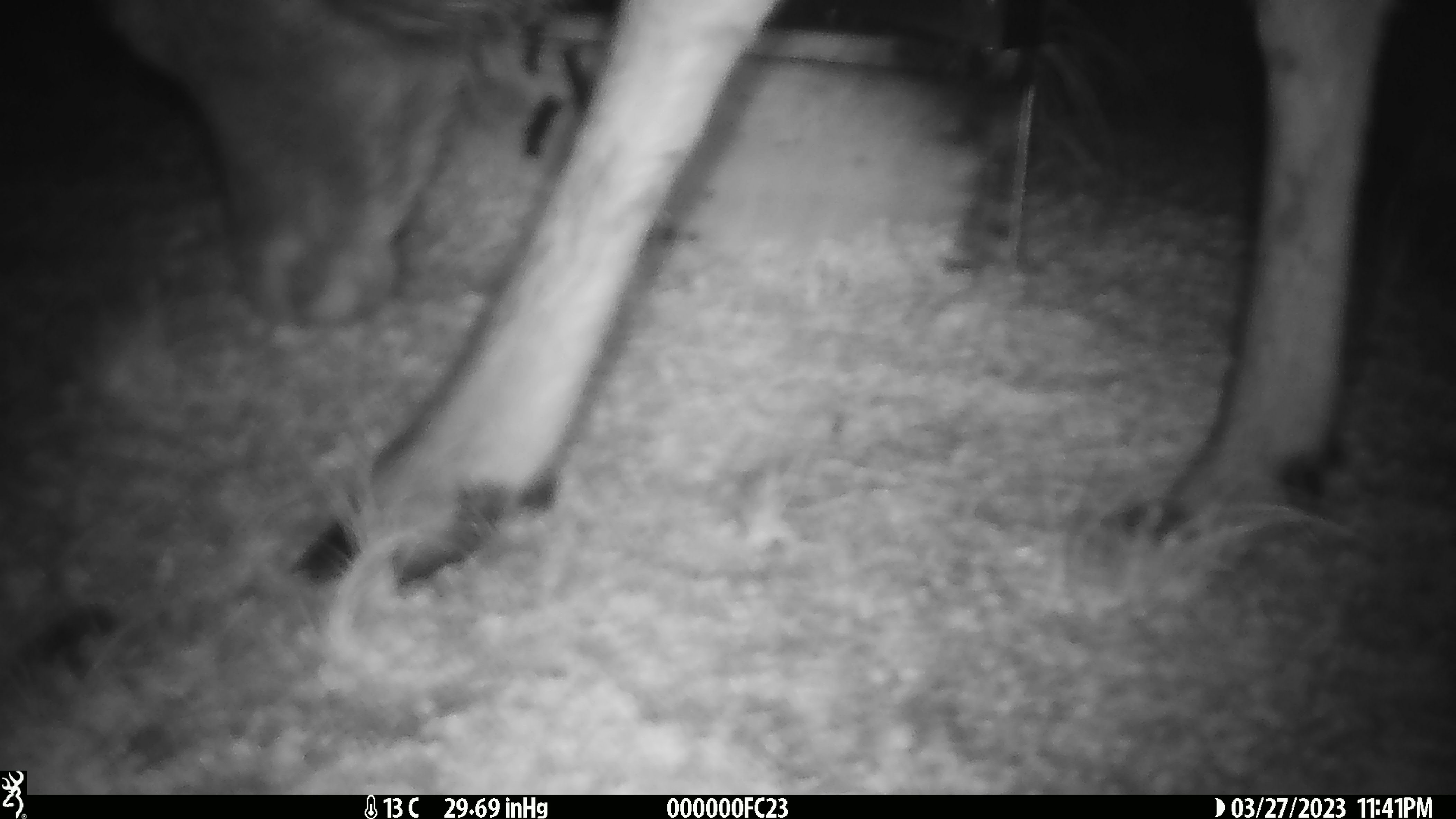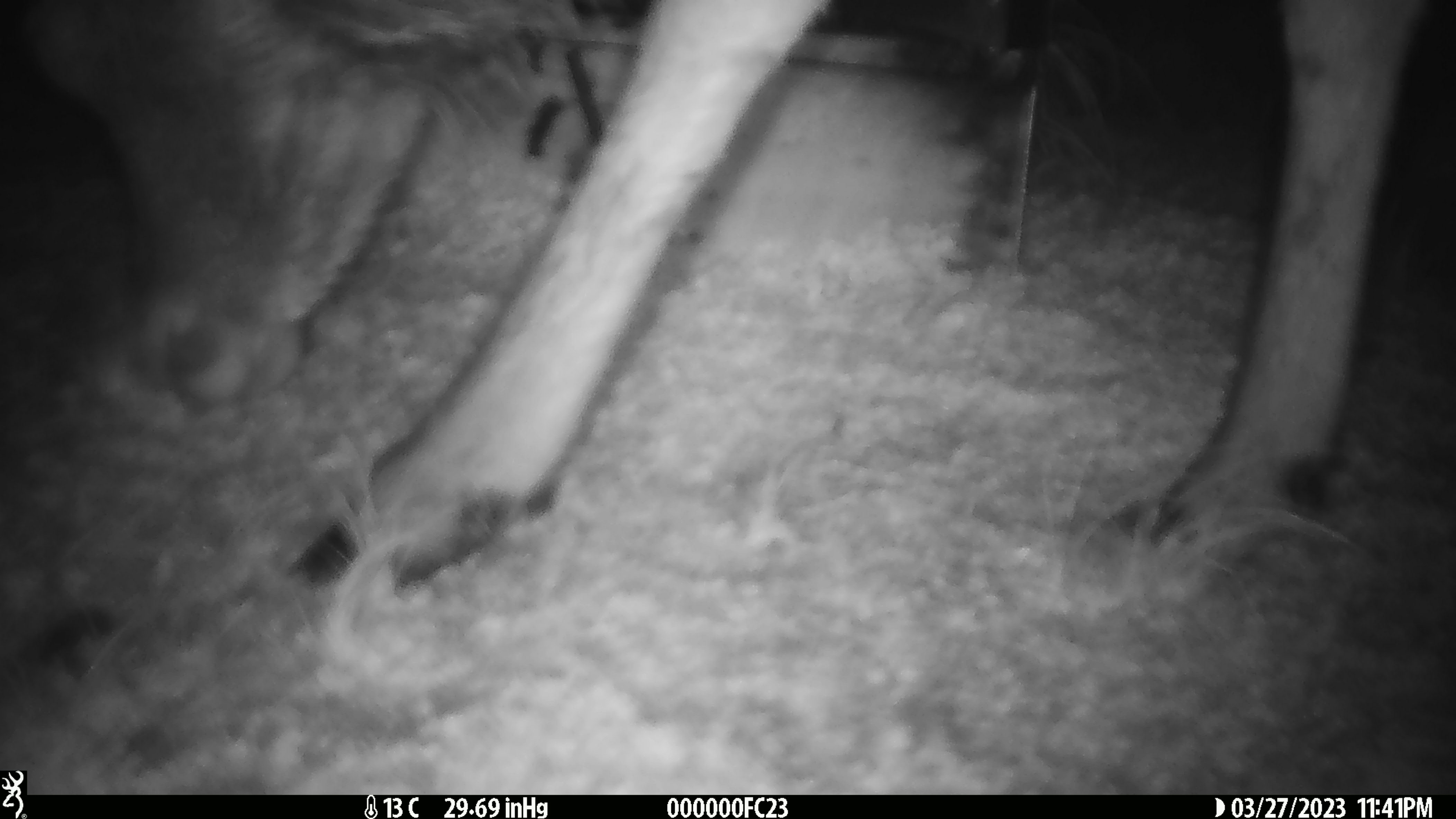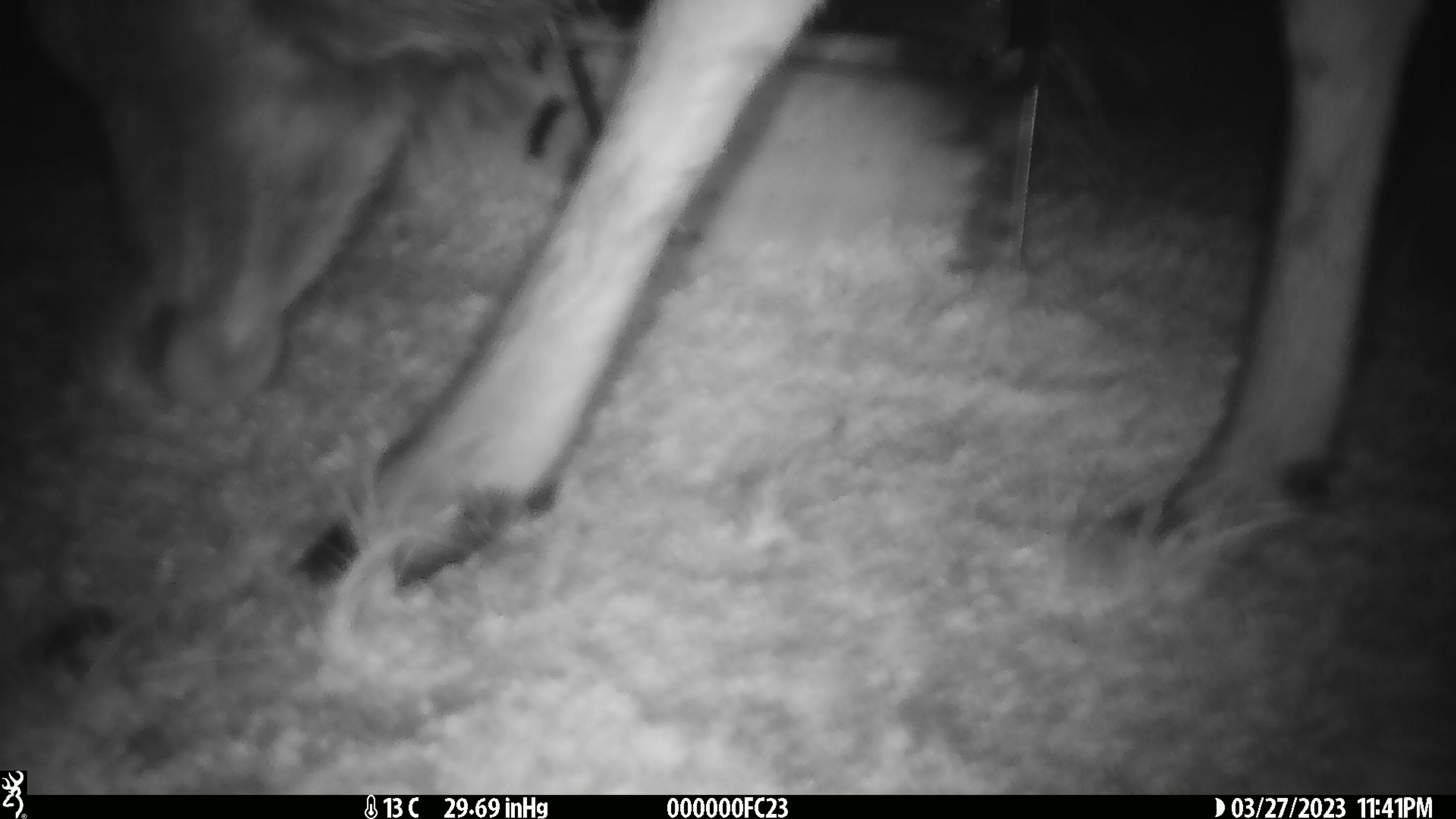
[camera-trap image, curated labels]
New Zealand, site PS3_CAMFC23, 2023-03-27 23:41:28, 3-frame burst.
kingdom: Animalia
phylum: Chordata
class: Mammalia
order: Artiodactyla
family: Cervidae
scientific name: Cervidae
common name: deer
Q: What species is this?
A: Deer (Cervidae).